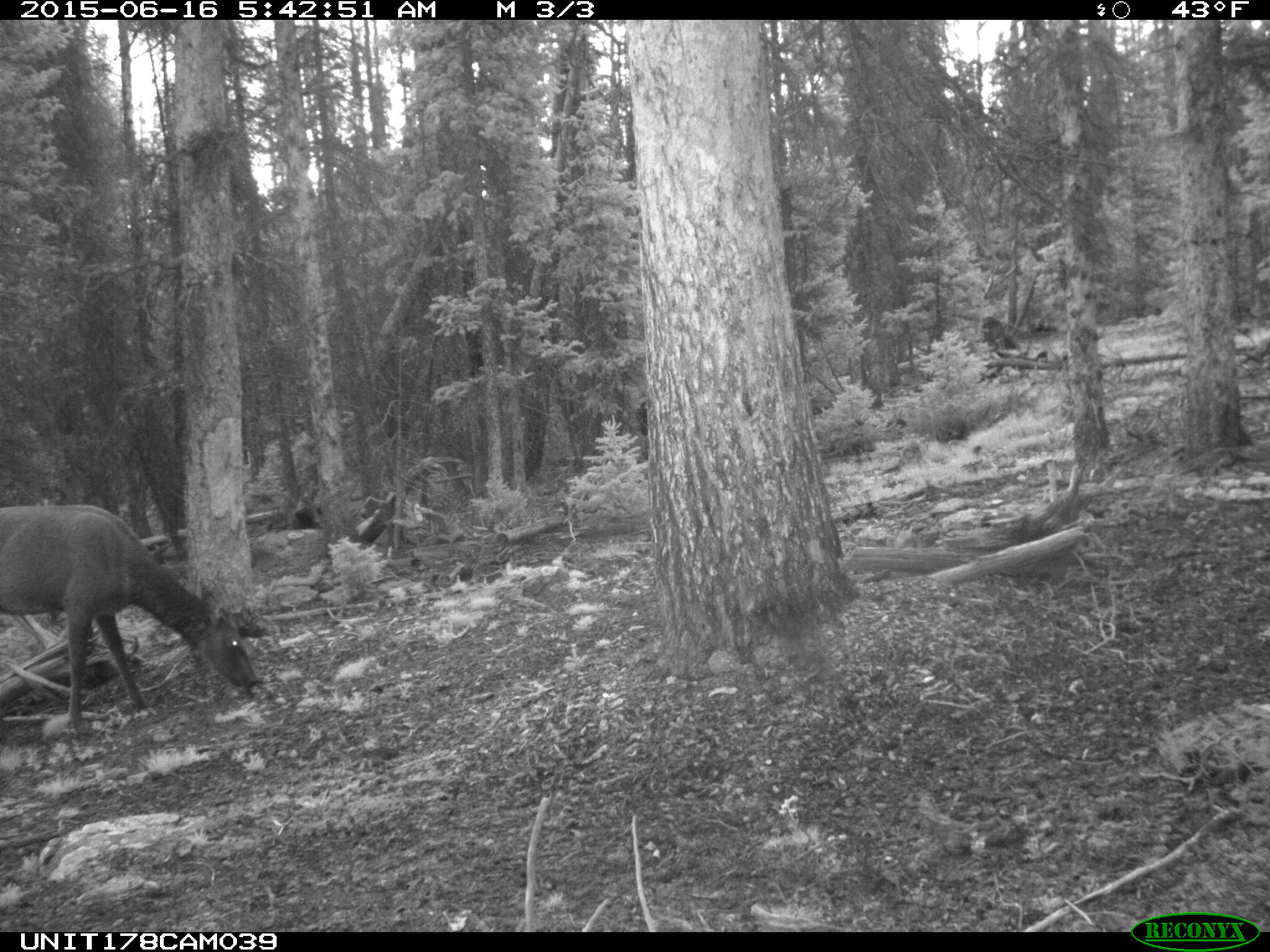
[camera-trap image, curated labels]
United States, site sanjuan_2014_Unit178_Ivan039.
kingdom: Animalia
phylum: Chordata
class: Mammalia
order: Artiodactyla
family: Cervidae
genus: Cervus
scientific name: Cervus elaphus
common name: red deer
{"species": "Cervus elaphus (red deer)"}